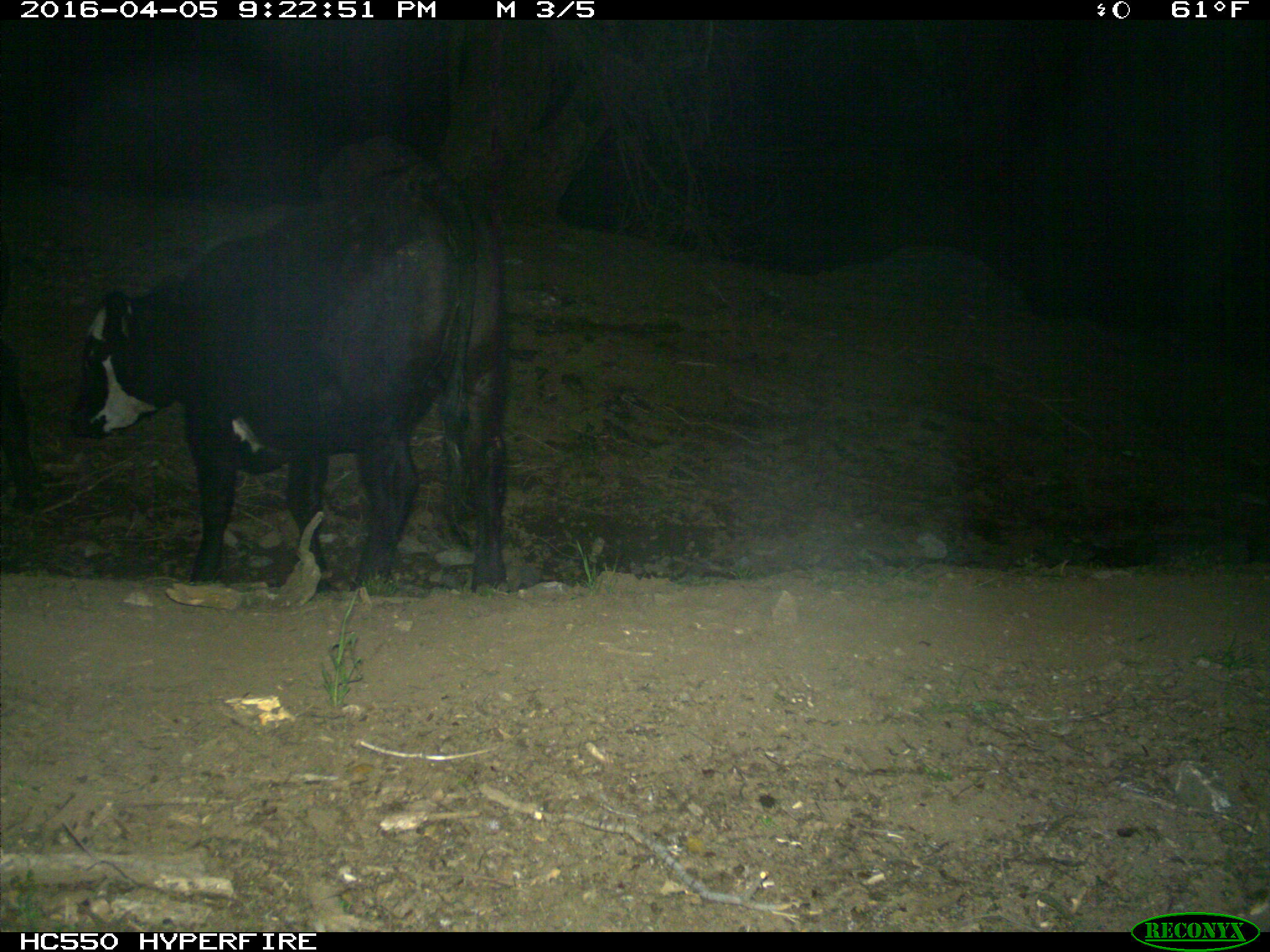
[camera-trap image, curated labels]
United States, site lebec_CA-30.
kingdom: Animalia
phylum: Chordata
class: Mammalia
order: Artiodactyla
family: Bovidae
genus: Bos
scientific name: Bos taurus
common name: domestic cow